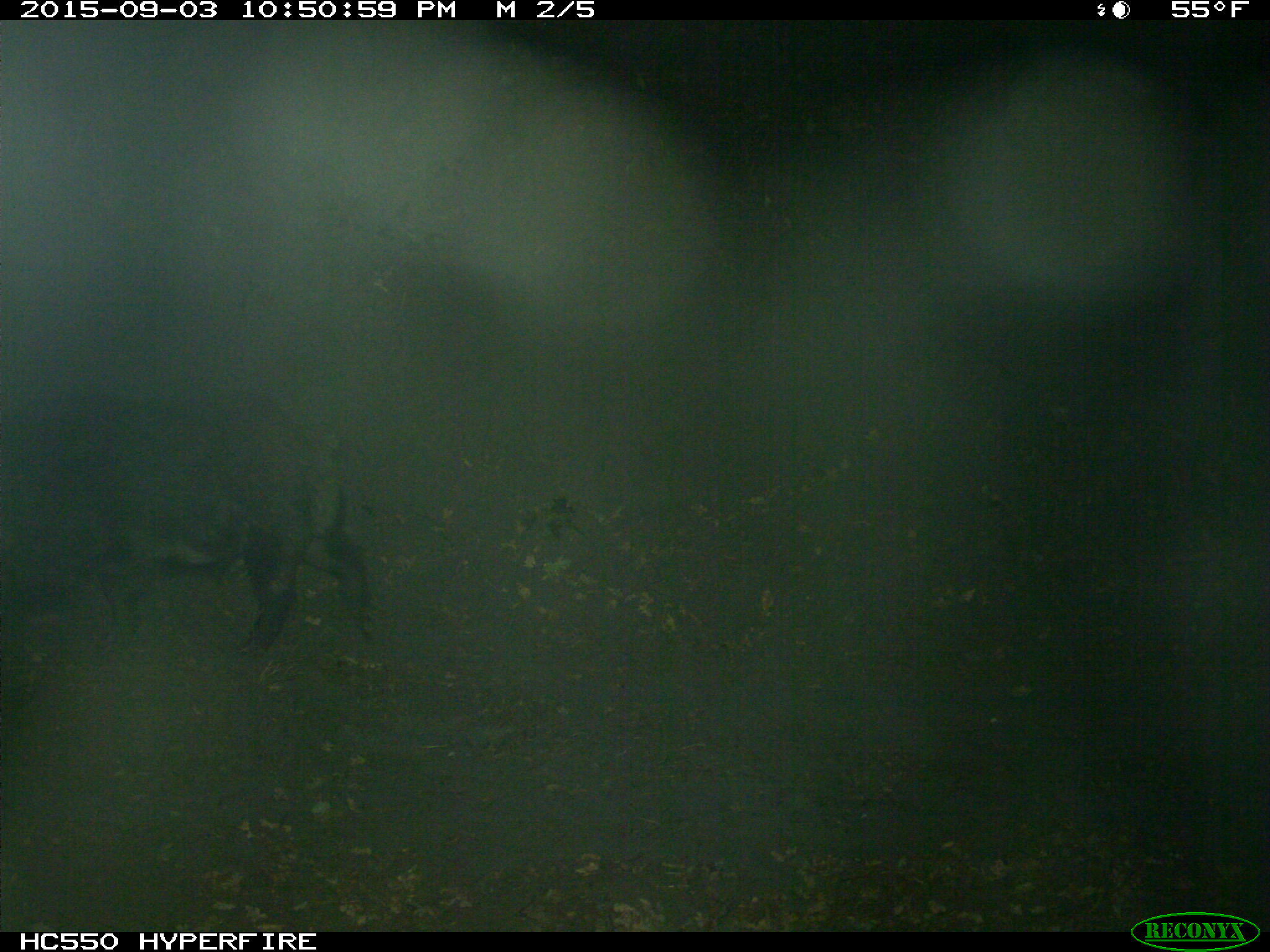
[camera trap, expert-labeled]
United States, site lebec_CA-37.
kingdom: Animalia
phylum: Chordata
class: Mammalia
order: Artiodactyla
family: Suidae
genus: Sus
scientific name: Sus scrofa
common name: wild boar